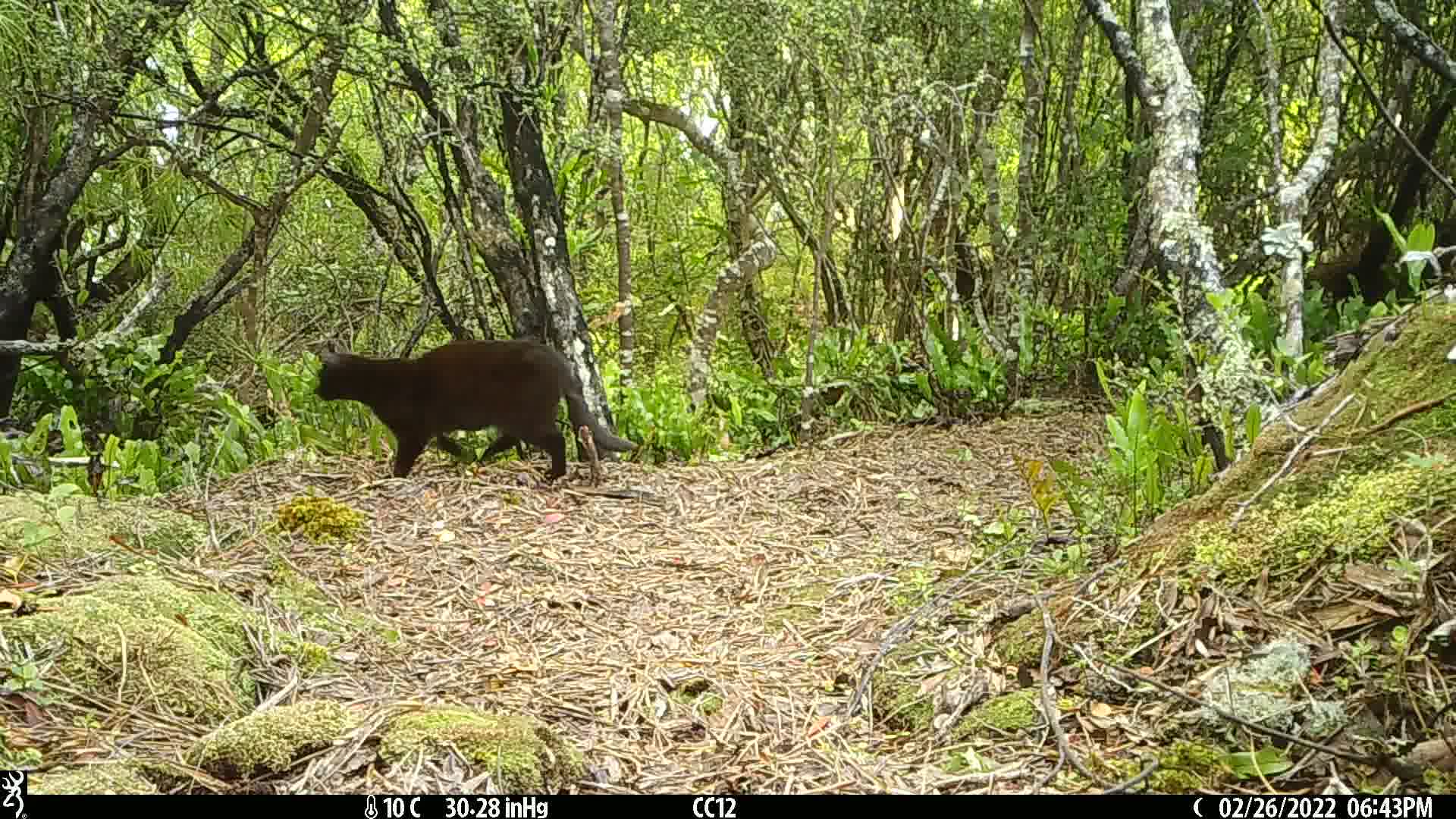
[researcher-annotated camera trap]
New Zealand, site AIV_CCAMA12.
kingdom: Animalia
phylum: Chordata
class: Mammalia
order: Carnivora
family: Felidae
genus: Felis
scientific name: Felis catus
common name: domestic cat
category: cat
Cat (domestic cat) (Felis catus).